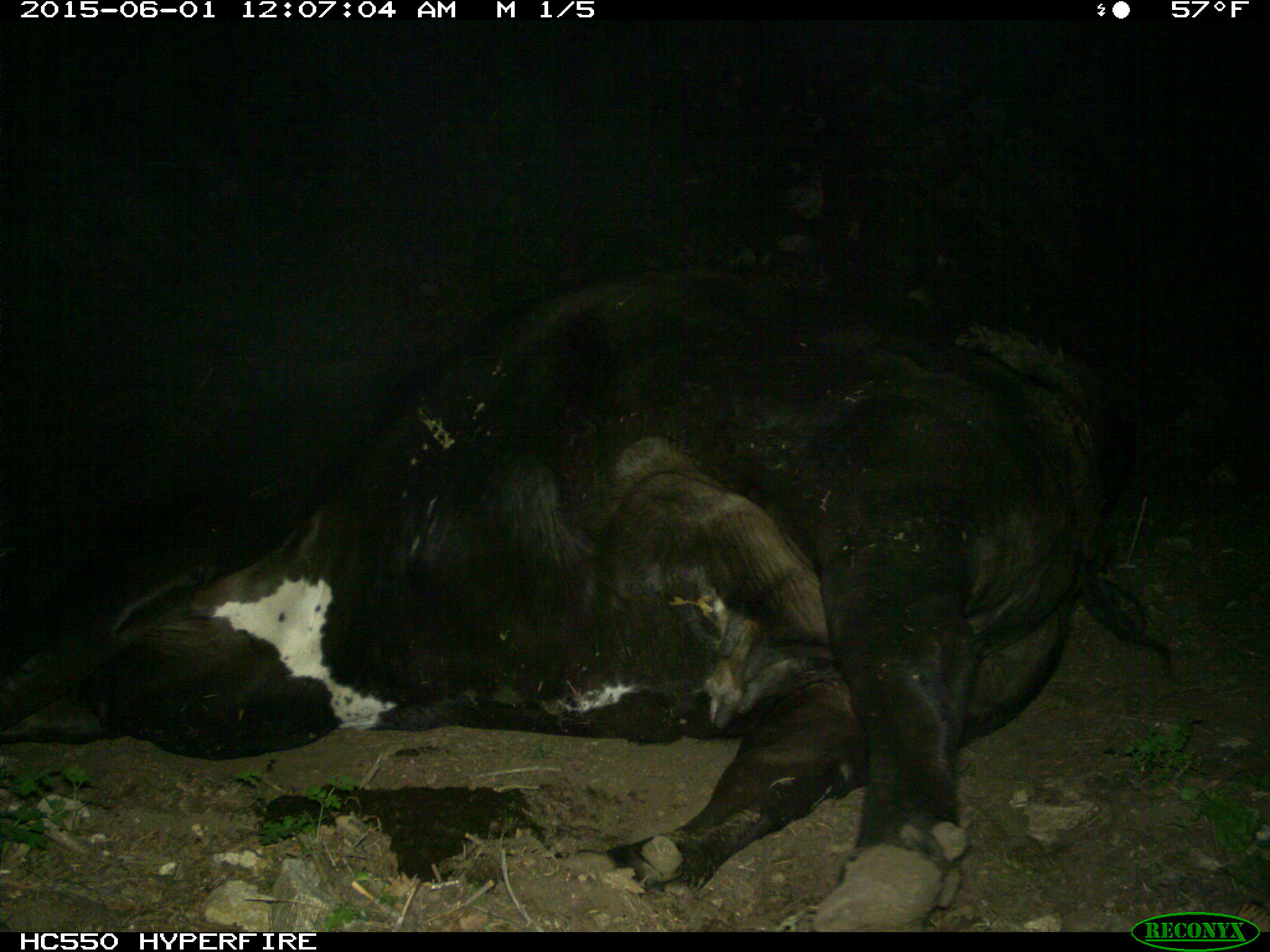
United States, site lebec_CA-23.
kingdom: Animalia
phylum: Chordata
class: Mammalia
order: Artiodactyla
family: Bovidae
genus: Bos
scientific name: Bos taurus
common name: domestic cow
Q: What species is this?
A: Bos taurus (domestic cow).